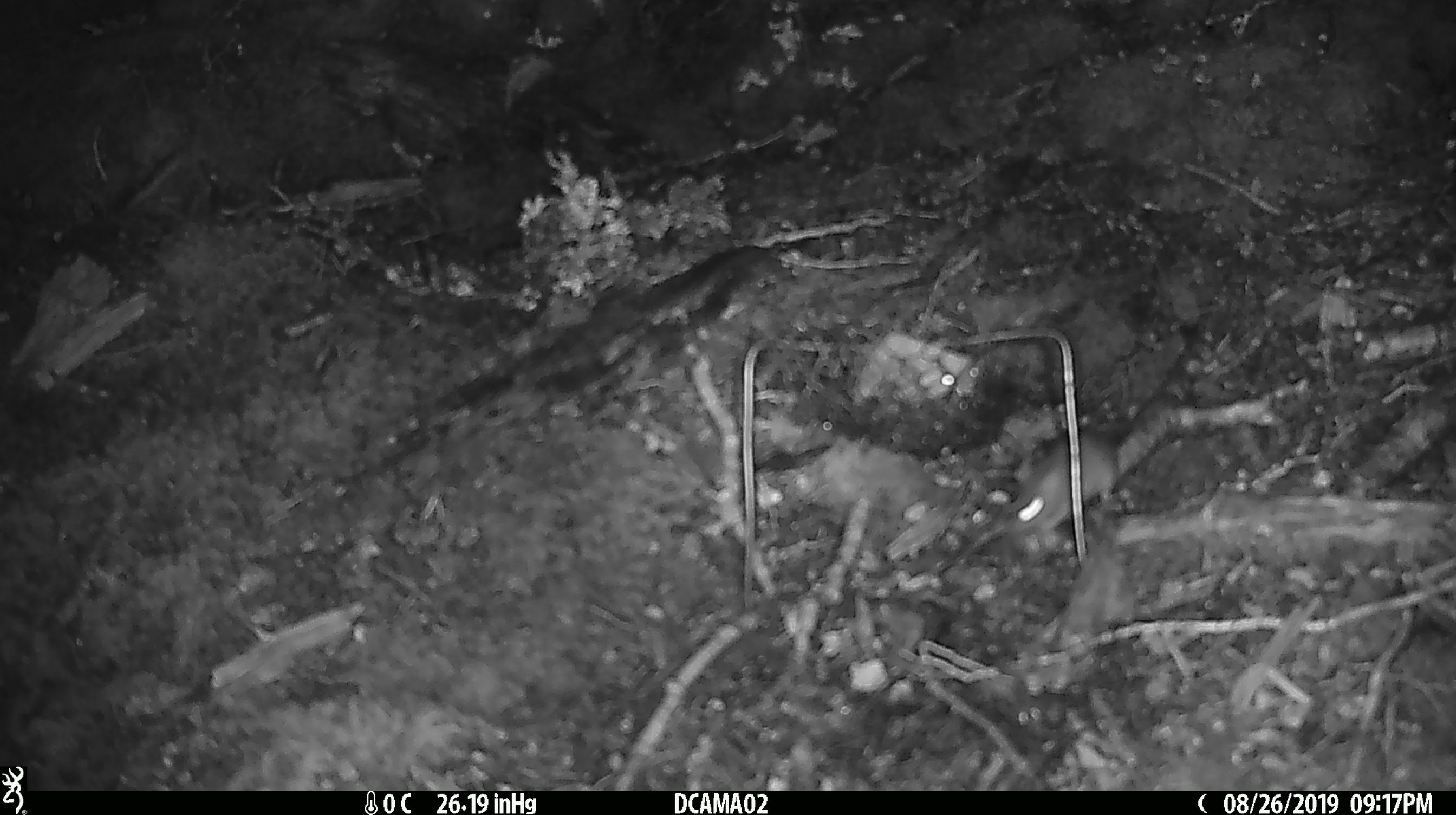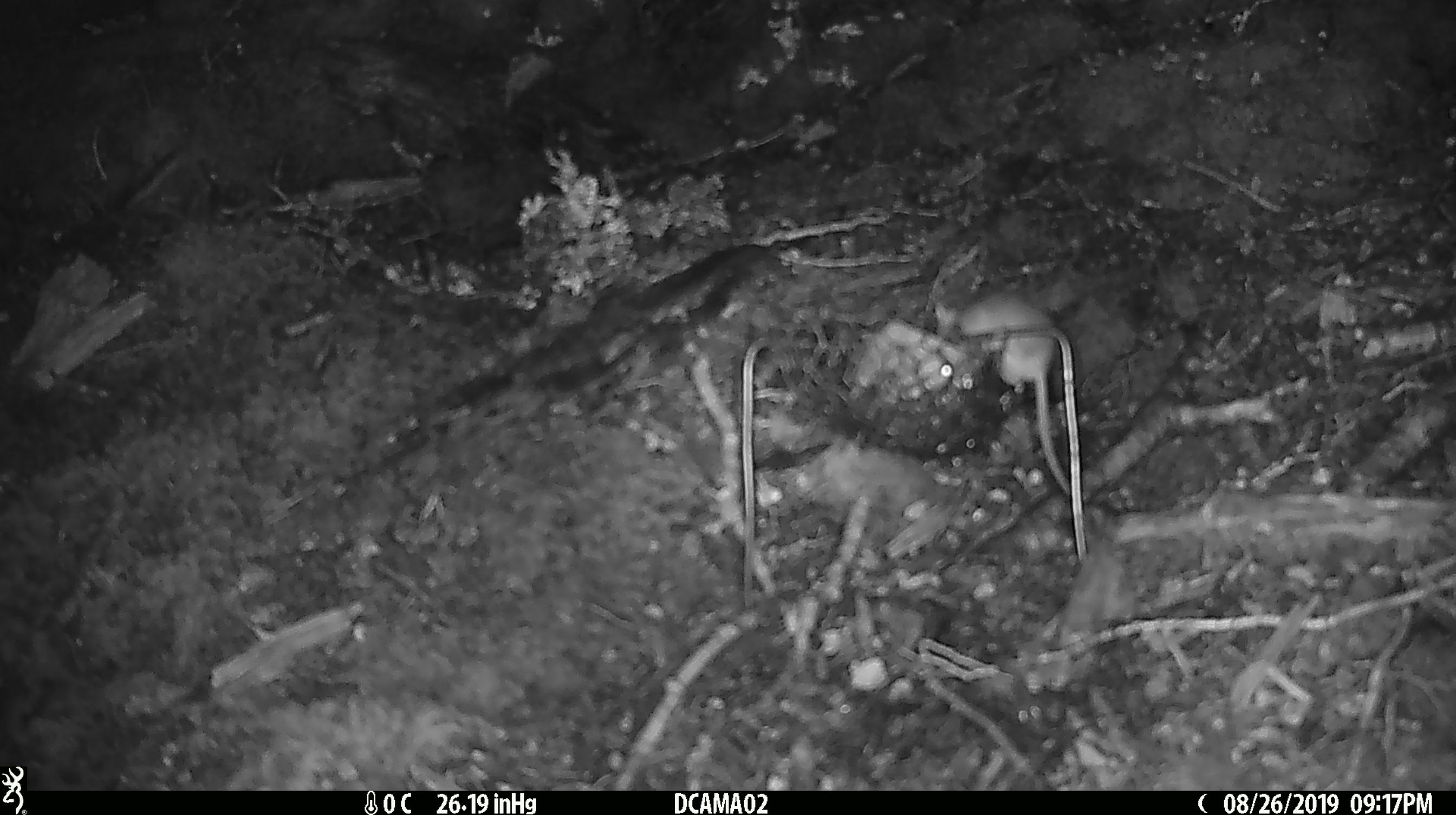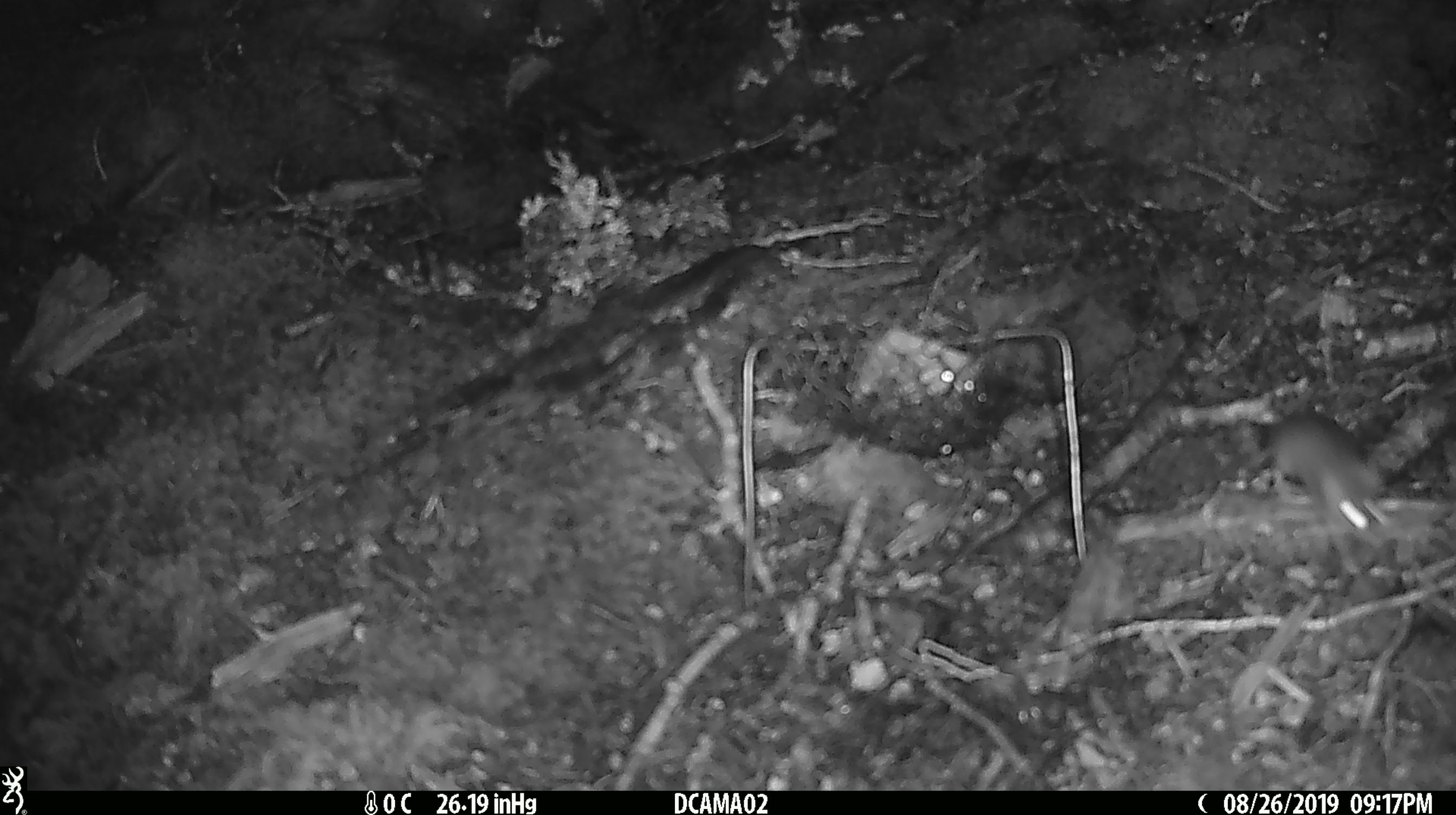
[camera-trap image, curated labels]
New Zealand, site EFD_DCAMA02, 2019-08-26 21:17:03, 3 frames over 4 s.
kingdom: Animalia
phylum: Chordata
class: Mammalia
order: Rodentia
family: Muridae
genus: Mus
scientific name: Mus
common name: mouse